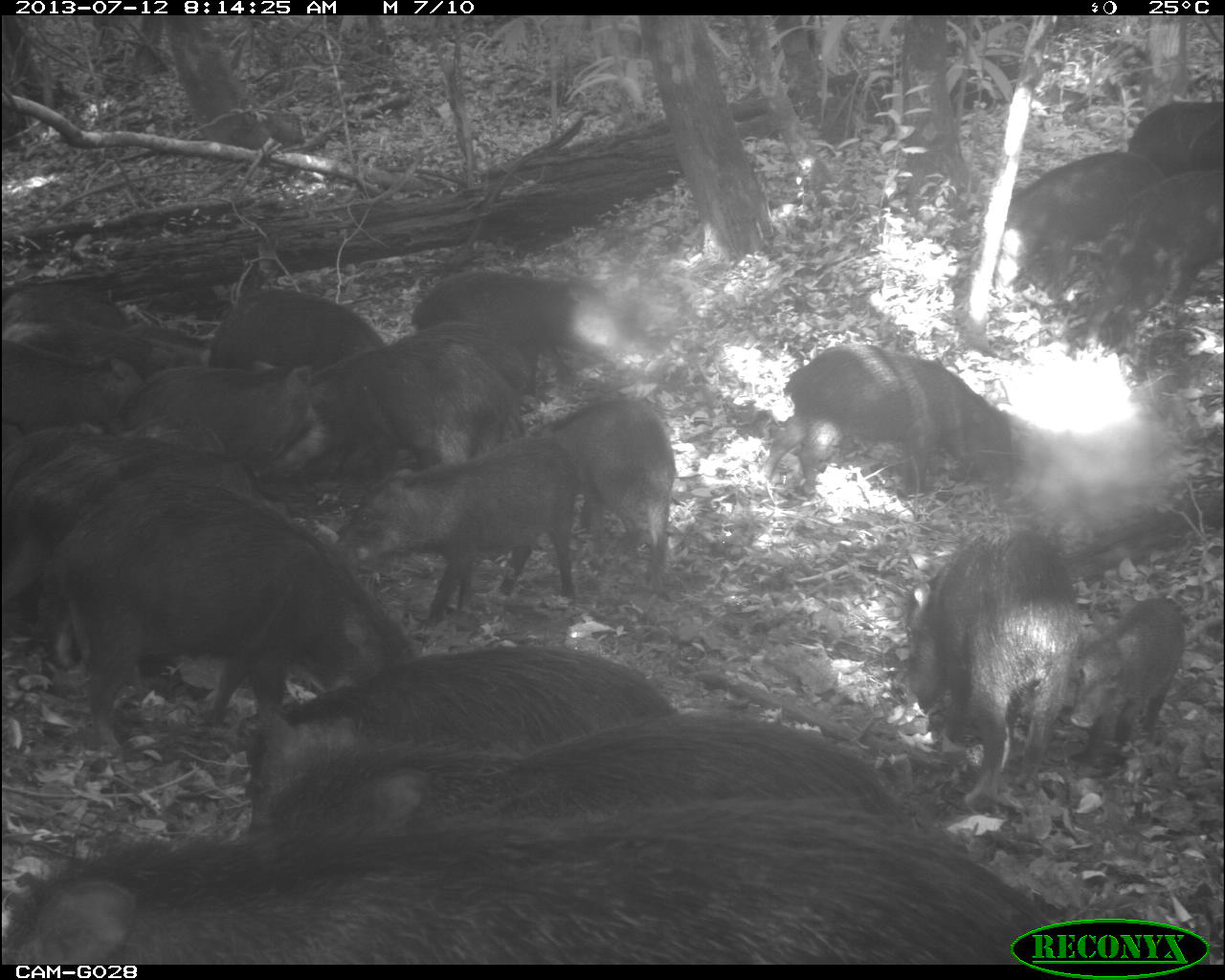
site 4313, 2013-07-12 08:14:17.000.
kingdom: Animalia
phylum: Chordata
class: Mammalia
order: Artiodactyla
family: Tayassuidae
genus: Tayassu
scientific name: Tayassu pecari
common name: white-lipped peccary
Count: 20.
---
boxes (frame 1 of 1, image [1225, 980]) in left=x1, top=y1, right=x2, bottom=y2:
tayassu pecari: left=9, top=818, right=1082, bottom=966; left=34, top=477, right=412, bottom=726; left=249, top=712, right=923, bottom=822; left=893, top=539, right=1086, bottom=797; left=3, top=442, right=293, bottom=609; left=338, top=442, right=580, bottom=626; left=256, top=645, right=665, bottom=745; left=781, top=337, right=1029, bottom=484; left=310, top=320, right=523, bottom=465; left=547, top=396, right=677, bottom=584; left=411, top=269, right=590, bottom=394; left=994, top=158, right=1149, bottom=301; left=1065, top=600, right=1183, bottom=768; left=128, top=364, right=308, bottom=472; left=207, top=290, right=383, bottom=387; left=1103, top=193, right=1225, bottom=322; left=1, top=339, right=124, bottom=435; left=2, top=281, right=129, bottom=366; left=1119, top=96, right=1225, bottom=186; left=13, top=422, right=122, bottom=505